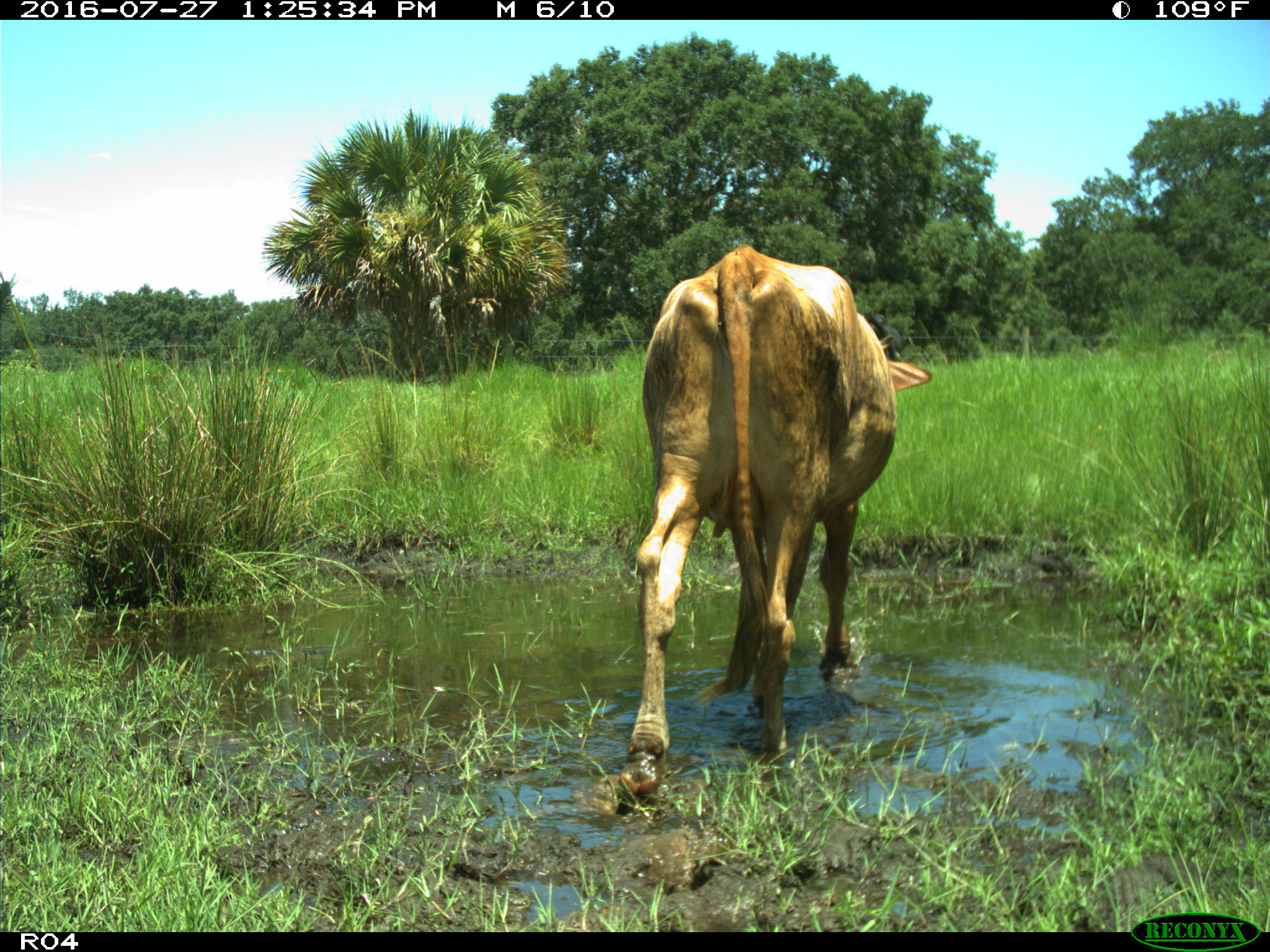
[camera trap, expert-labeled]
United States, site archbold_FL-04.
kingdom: Animalia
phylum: Chordata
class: Mammalia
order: Artiodactyla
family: Bovidae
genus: Bos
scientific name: Bos taurus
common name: domestic cow